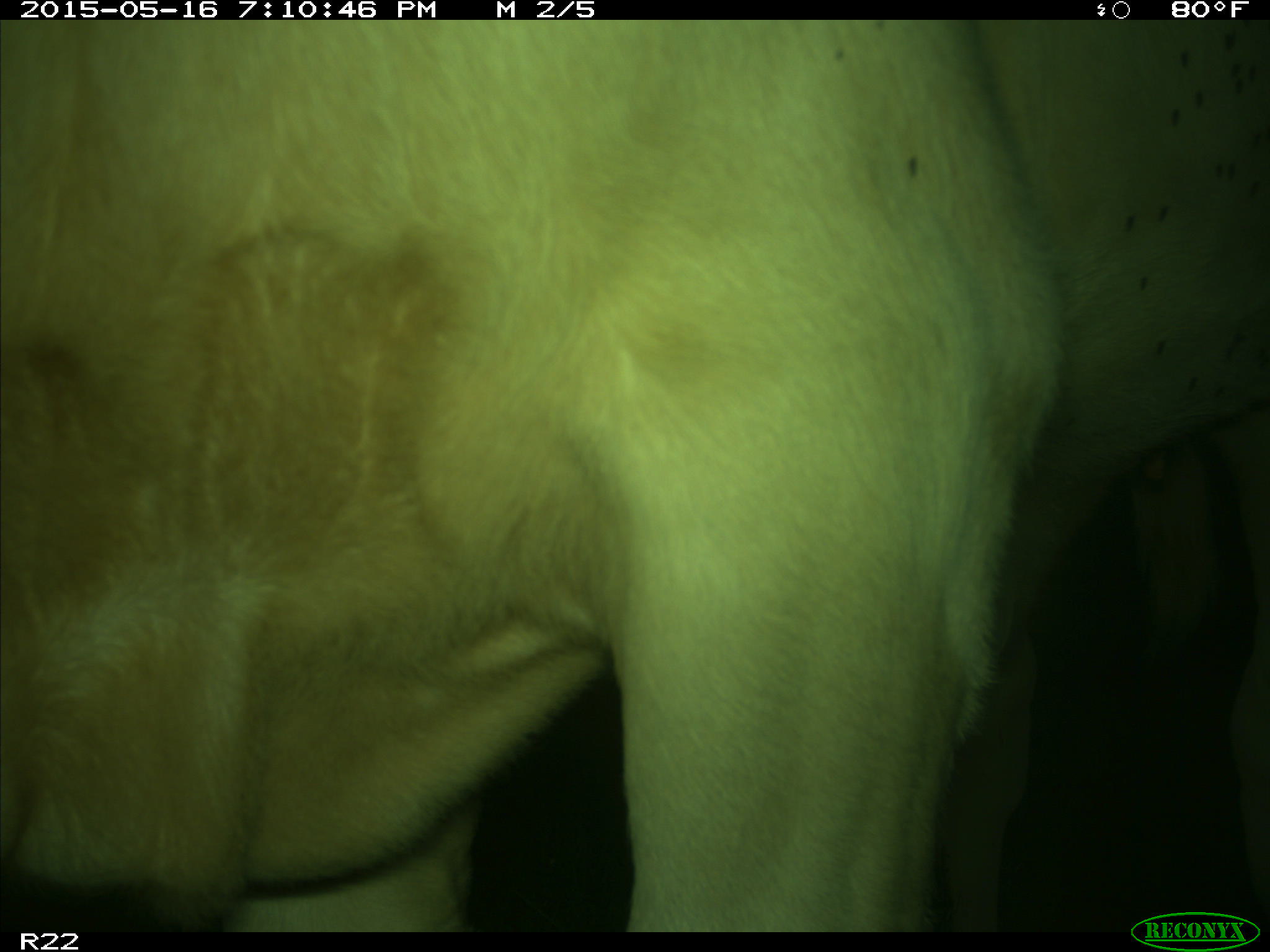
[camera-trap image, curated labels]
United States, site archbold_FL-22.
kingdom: Animalia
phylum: Chordata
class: Mammalia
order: Artiodactyla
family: Bovidae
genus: Bos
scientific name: Bos taurus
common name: domestic cow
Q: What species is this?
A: Bos taurus (domestic cow).